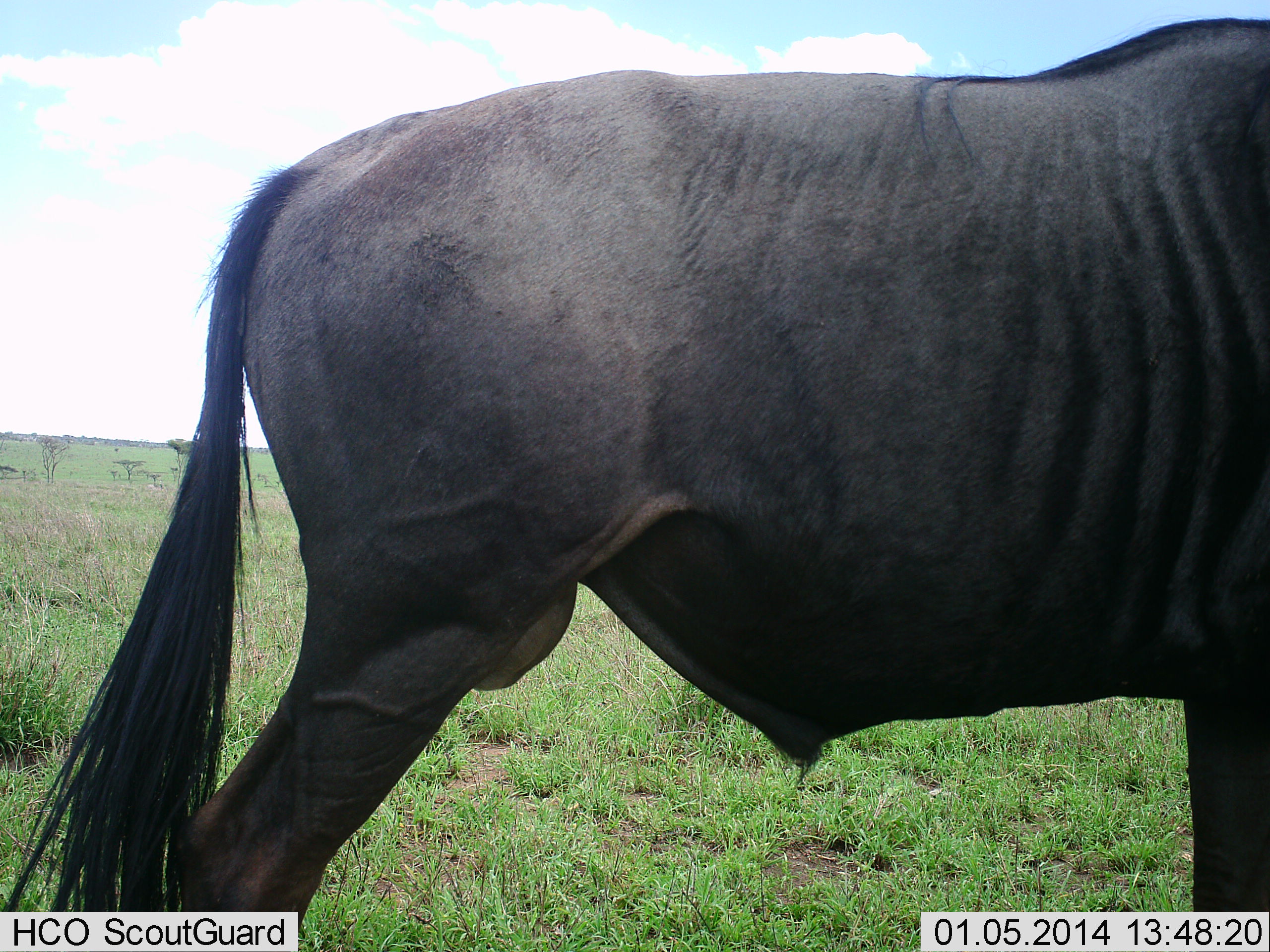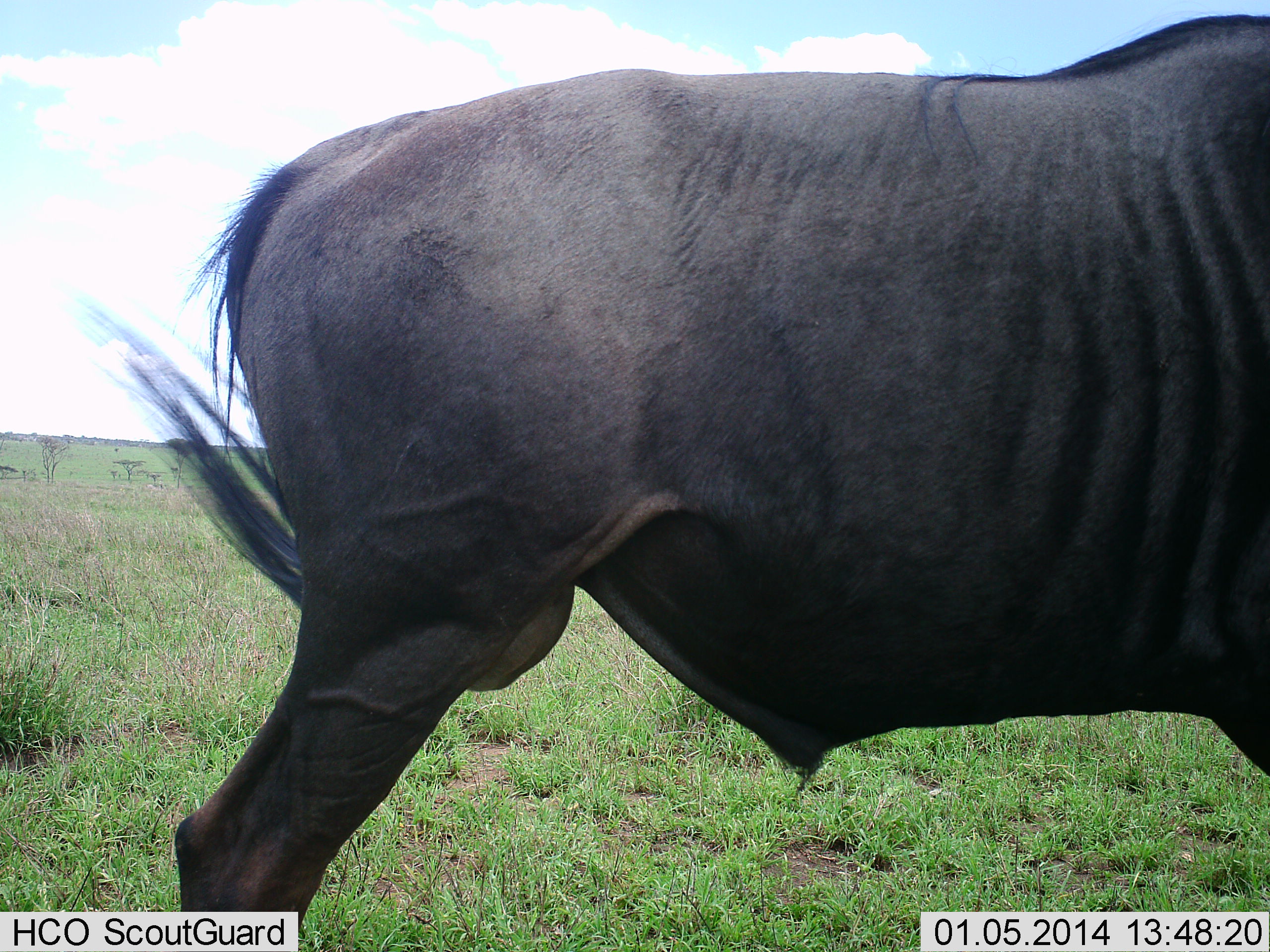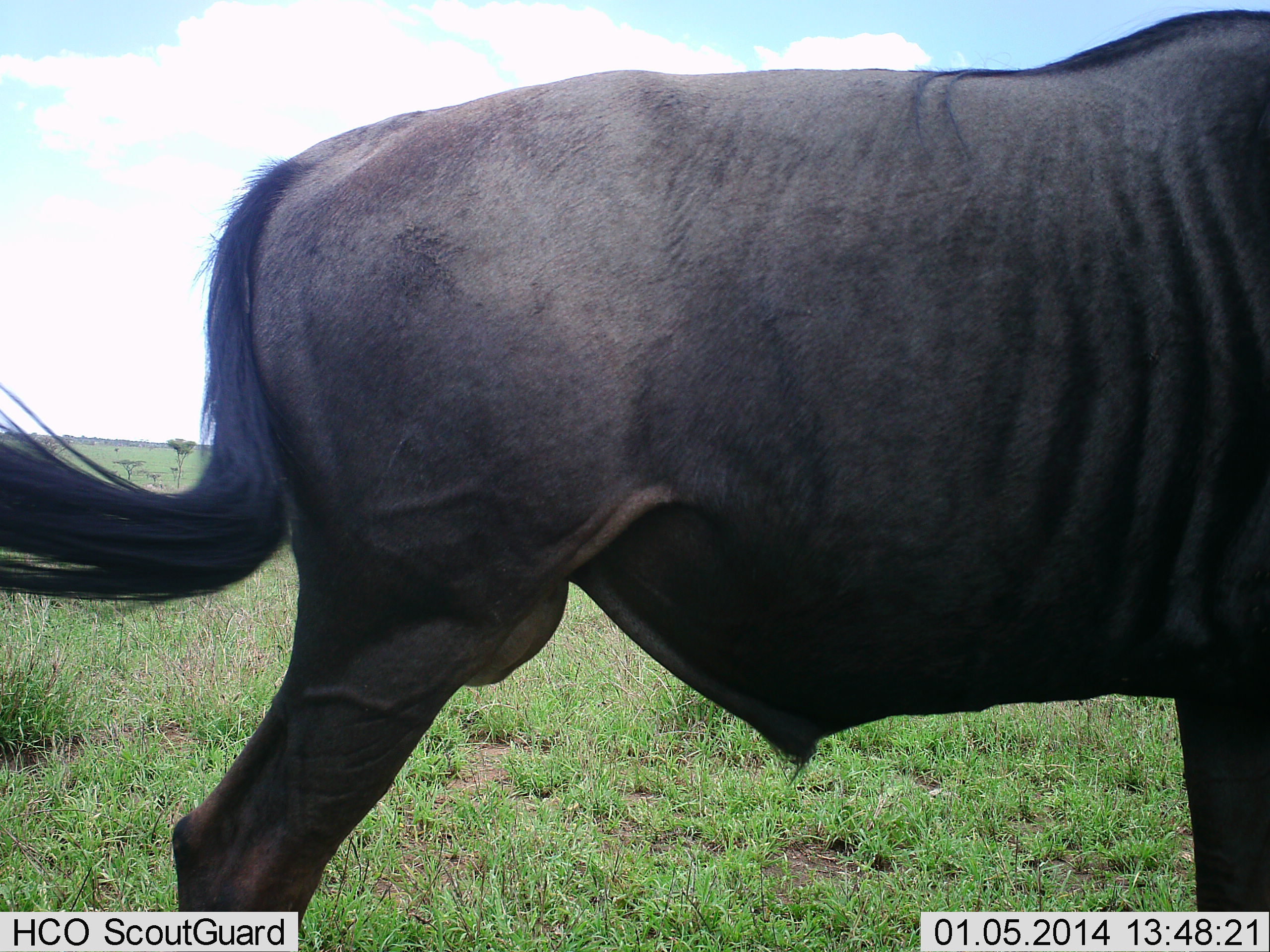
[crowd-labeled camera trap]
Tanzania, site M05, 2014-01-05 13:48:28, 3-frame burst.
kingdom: Animalia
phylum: Chordata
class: Mammalia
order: Artiodactyla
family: Bovidae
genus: Connochaetes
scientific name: Connochaetes taurinus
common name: blue wildebeest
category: wildebeest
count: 1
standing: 90%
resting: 0%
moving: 10%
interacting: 0%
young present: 0%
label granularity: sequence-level